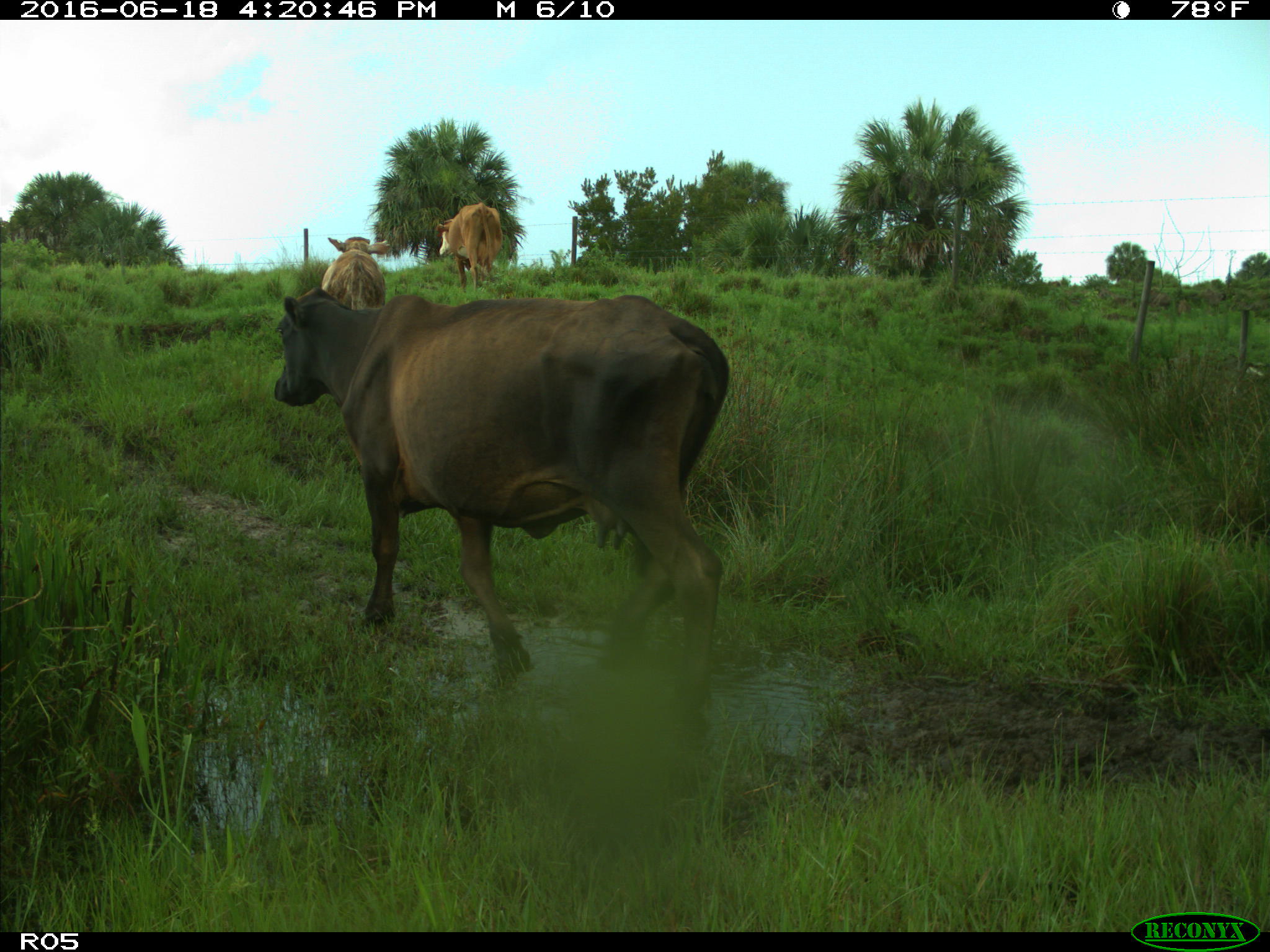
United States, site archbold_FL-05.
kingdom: Animalia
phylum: Chordata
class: Mammalia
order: Artiodactyla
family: Bovidae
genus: Bos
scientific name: Bos taurus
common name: domestic cow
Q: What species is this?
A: Bos taurus (domestic cow).